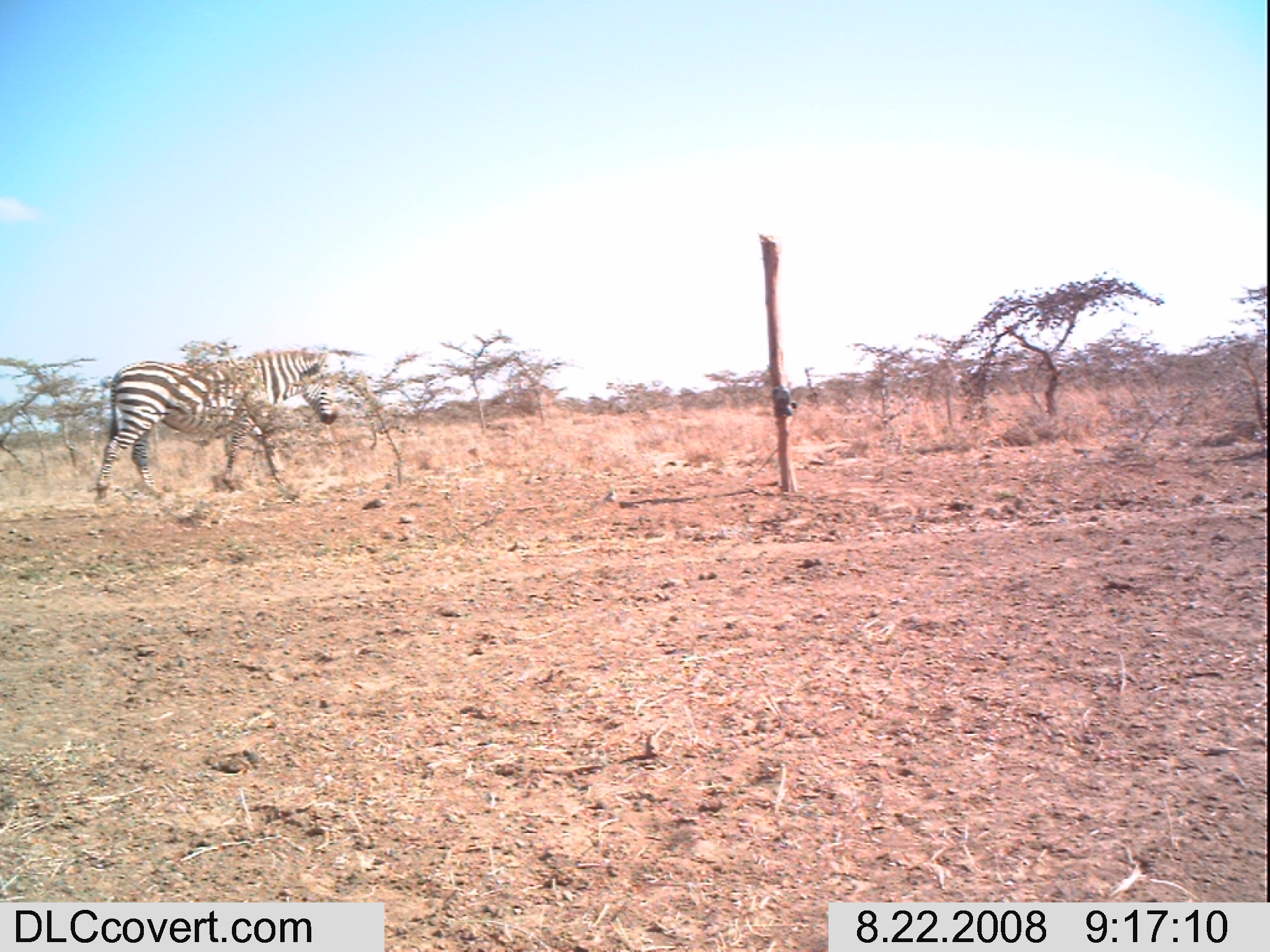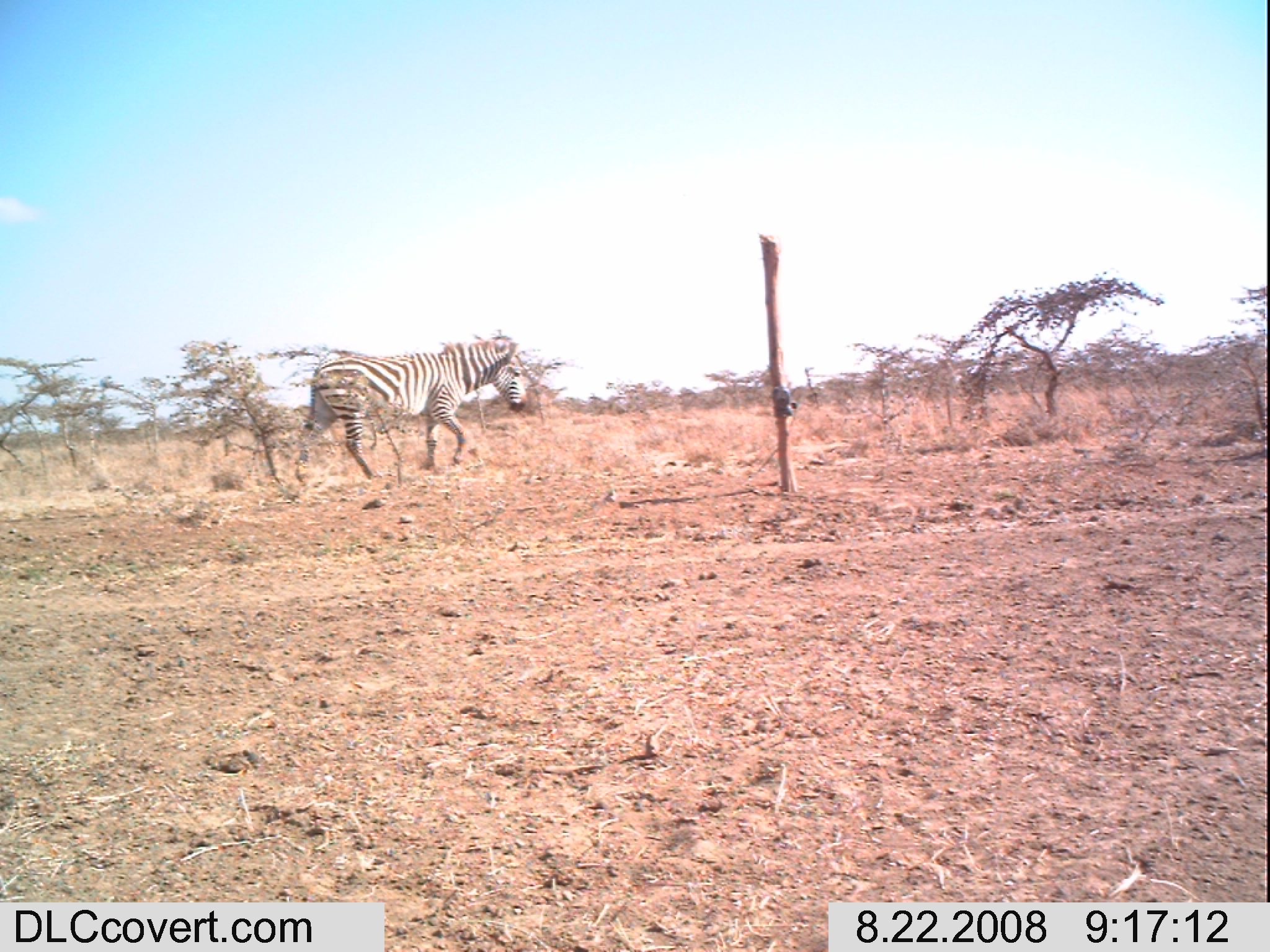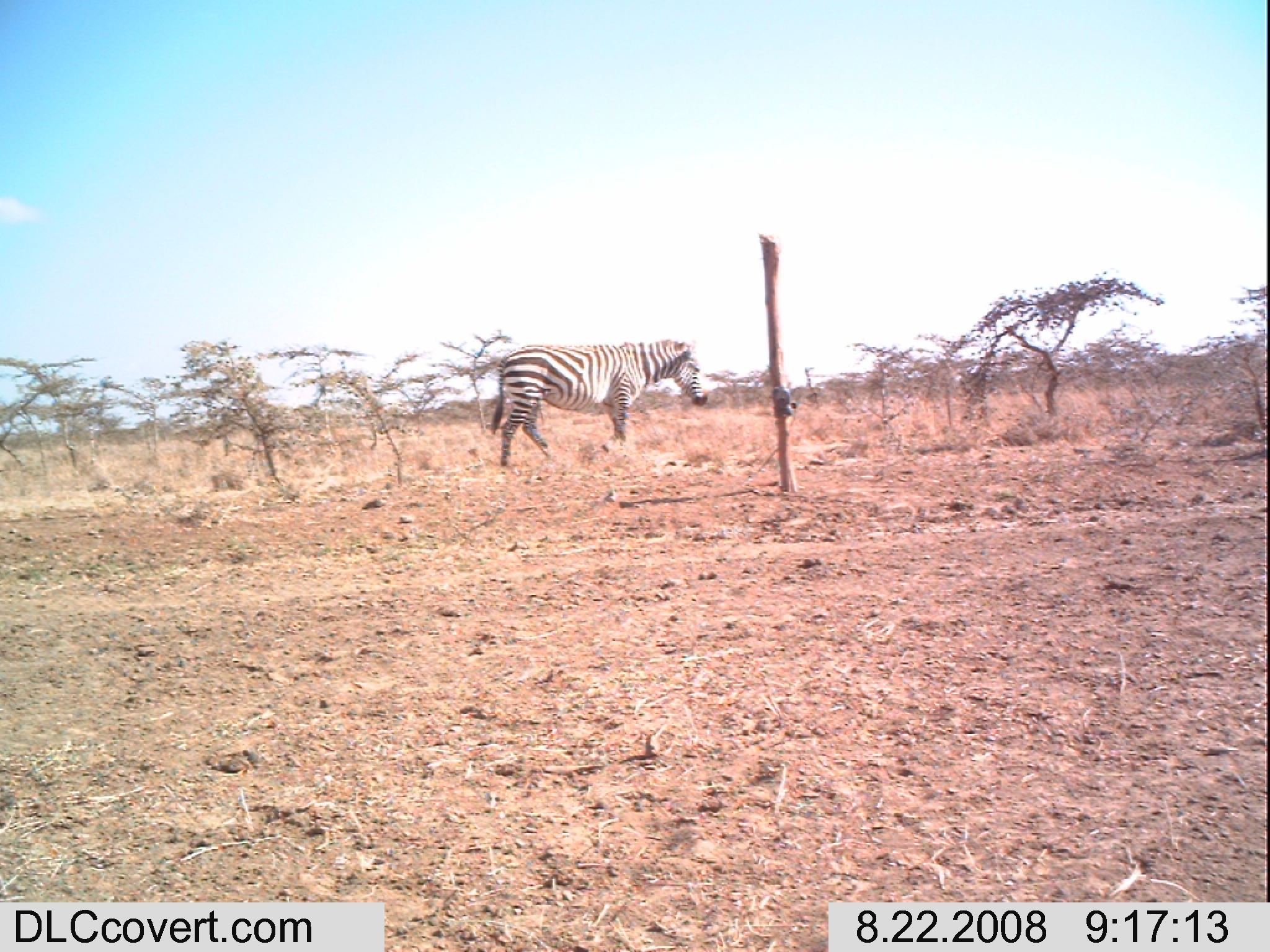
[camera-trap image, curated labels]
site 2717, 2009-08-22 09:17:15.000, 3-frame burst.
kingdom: Animalia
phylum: Chordata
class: Mammalia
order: Perissodactyla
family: Equidae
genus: Equus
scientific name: Equus quagga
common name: plains zebra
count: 1